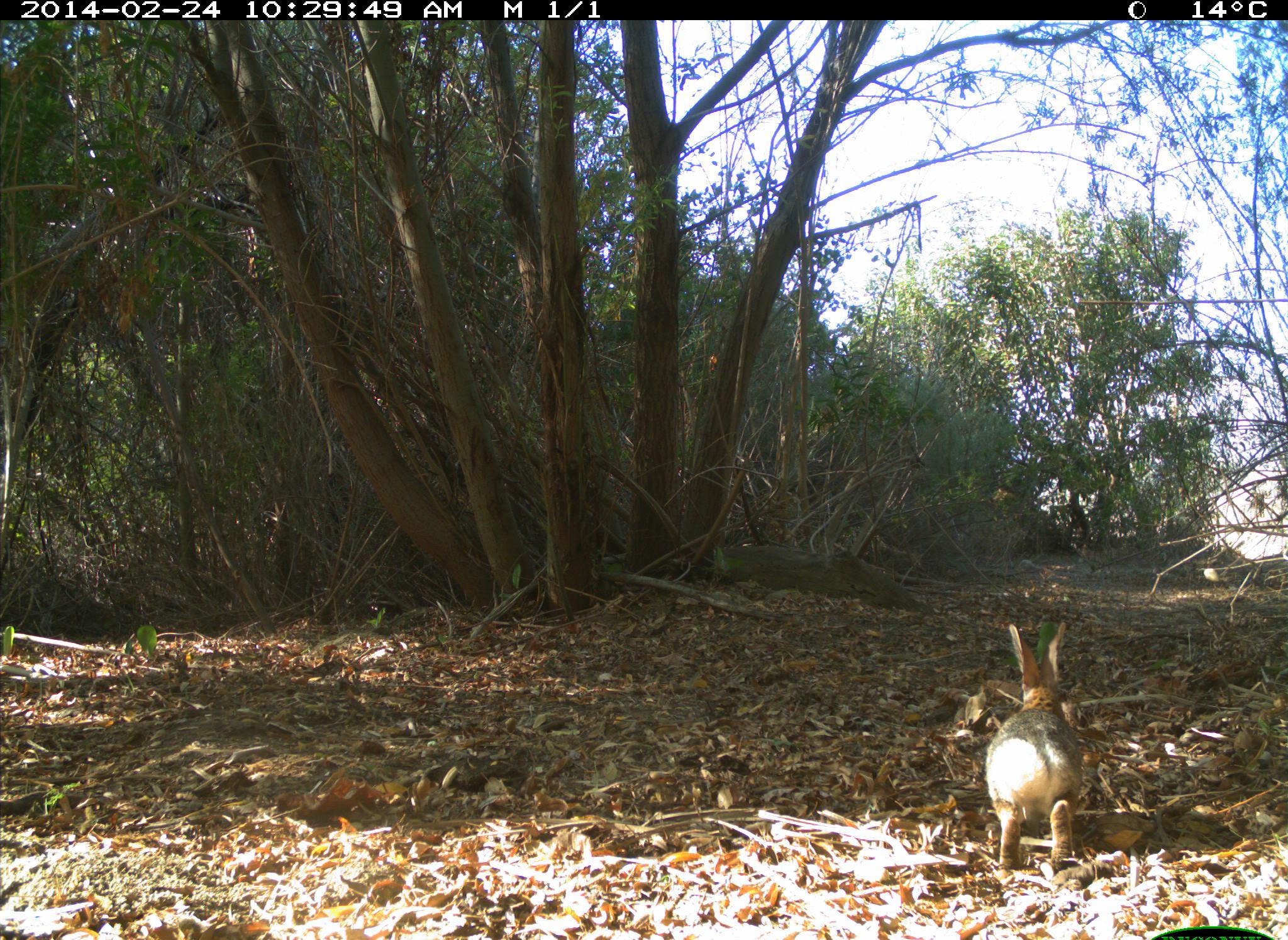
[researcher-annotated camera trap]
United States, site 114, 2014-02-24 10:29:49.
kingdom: Animalia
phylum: Chordata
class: Mammalia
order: Lagomorpha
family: Leporidae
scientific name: Leporidae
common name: rabbits and hares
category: rabbit